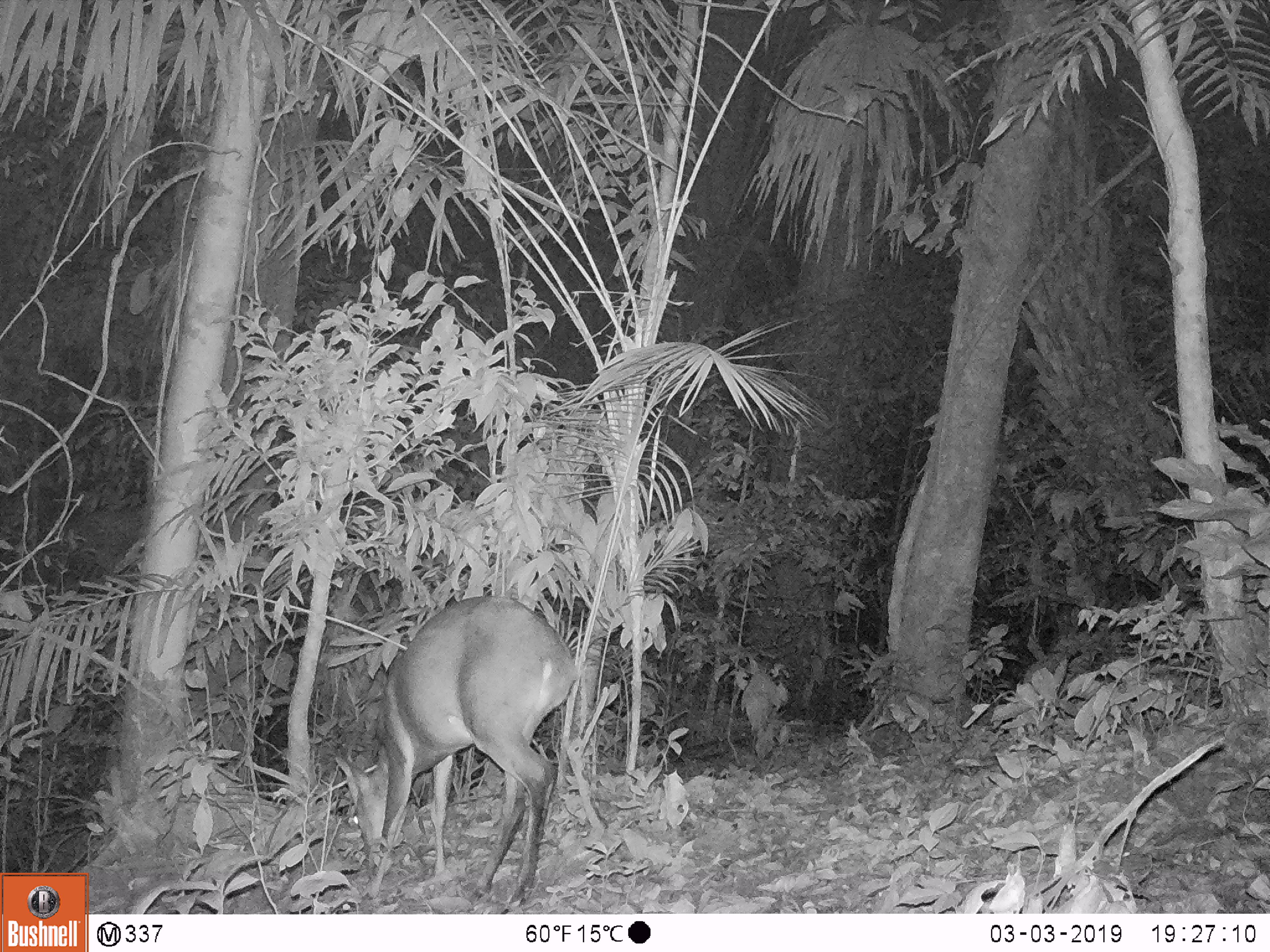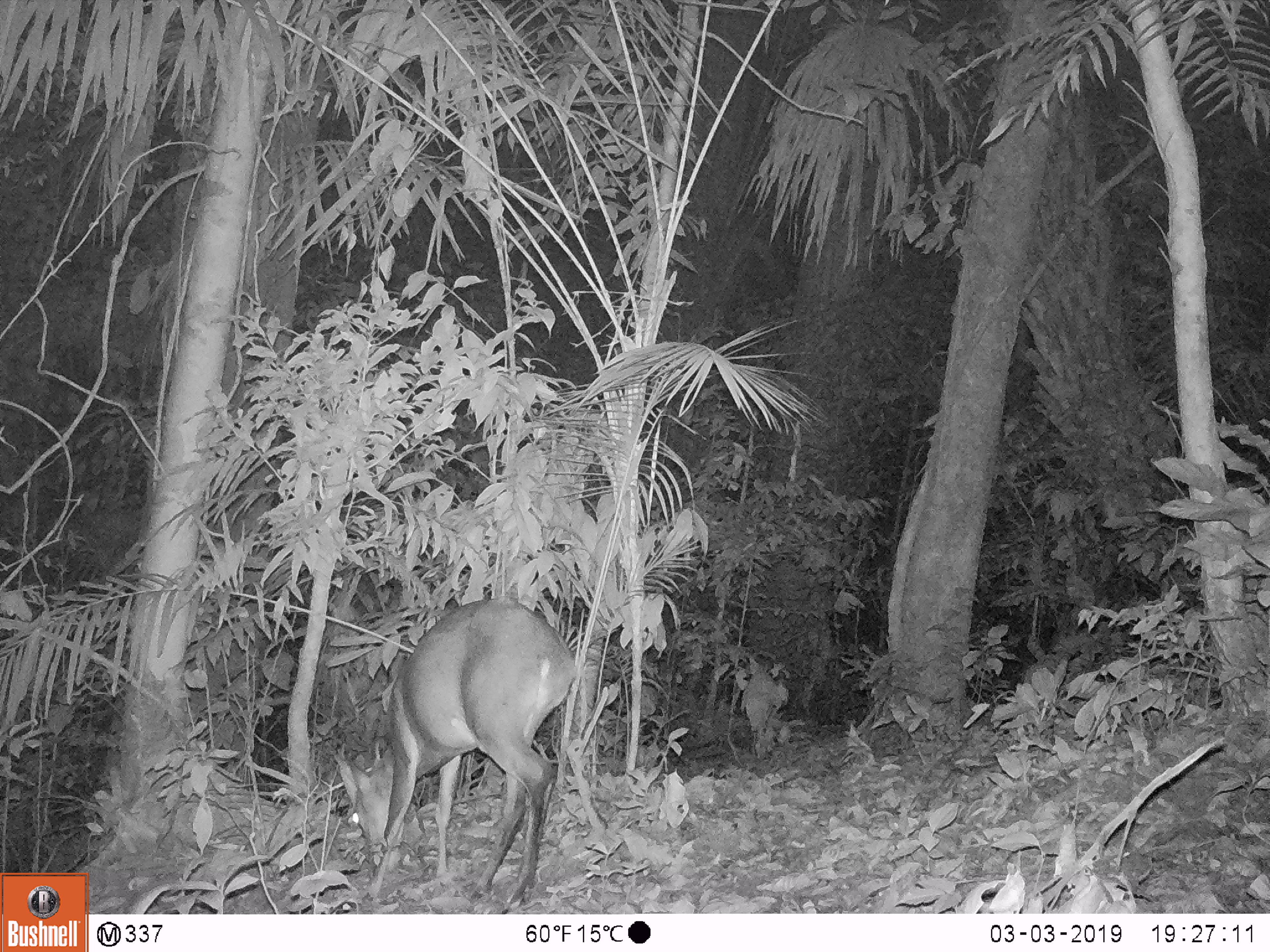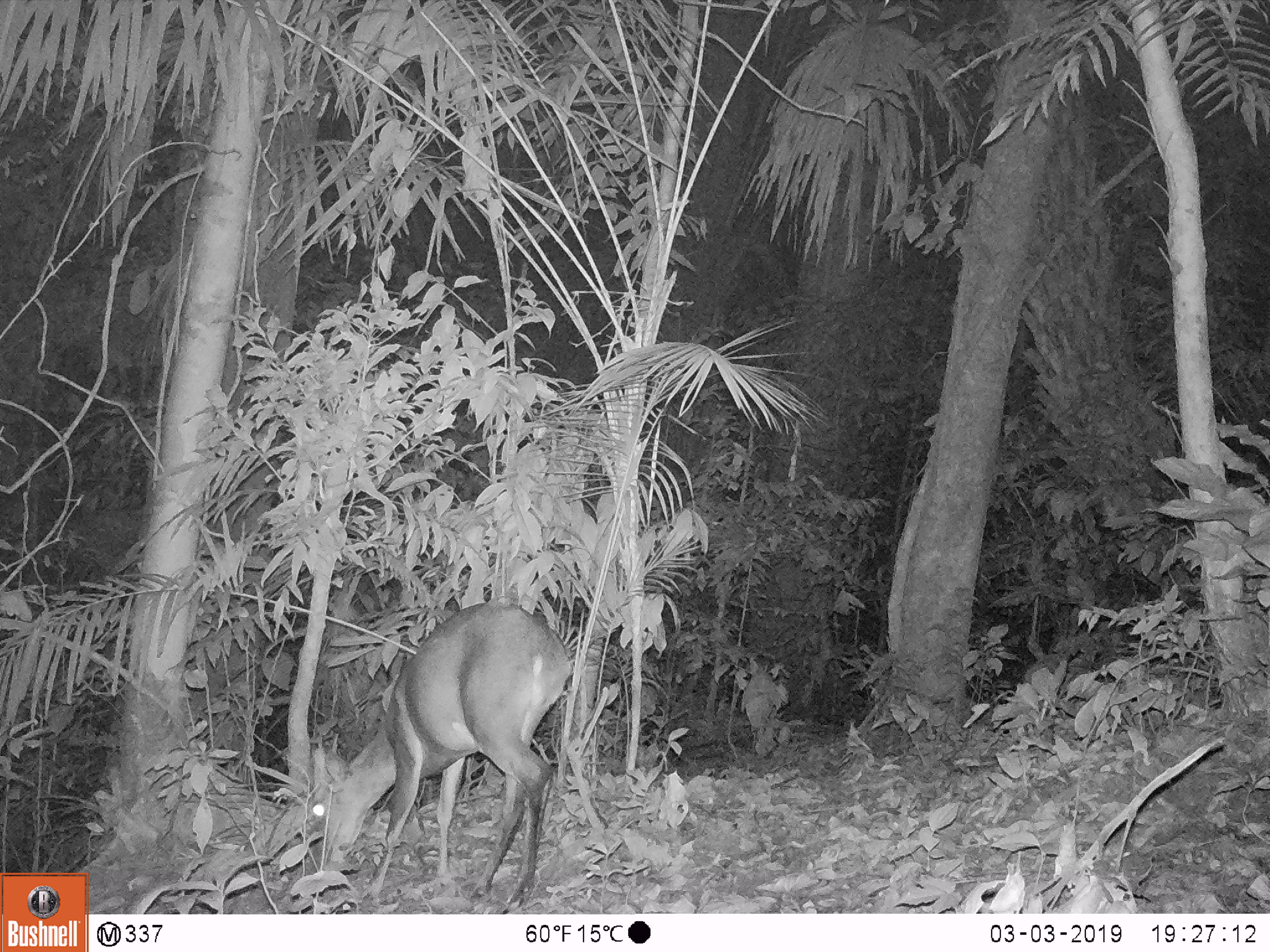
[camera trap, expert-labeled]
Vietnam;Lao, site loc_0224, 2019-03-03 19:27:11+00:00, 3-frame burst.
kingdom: Animalia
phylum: Chordata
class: Mammalia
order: Artiodactyla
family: Cervidae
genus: Muntiacus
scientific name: Muntiacus vuquangensis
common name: large-antlered muntjac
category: large antlered muntjac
Large antlered muntjac (large-antlered muntjac) (Muntiacus vuquangensis). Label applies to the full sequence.